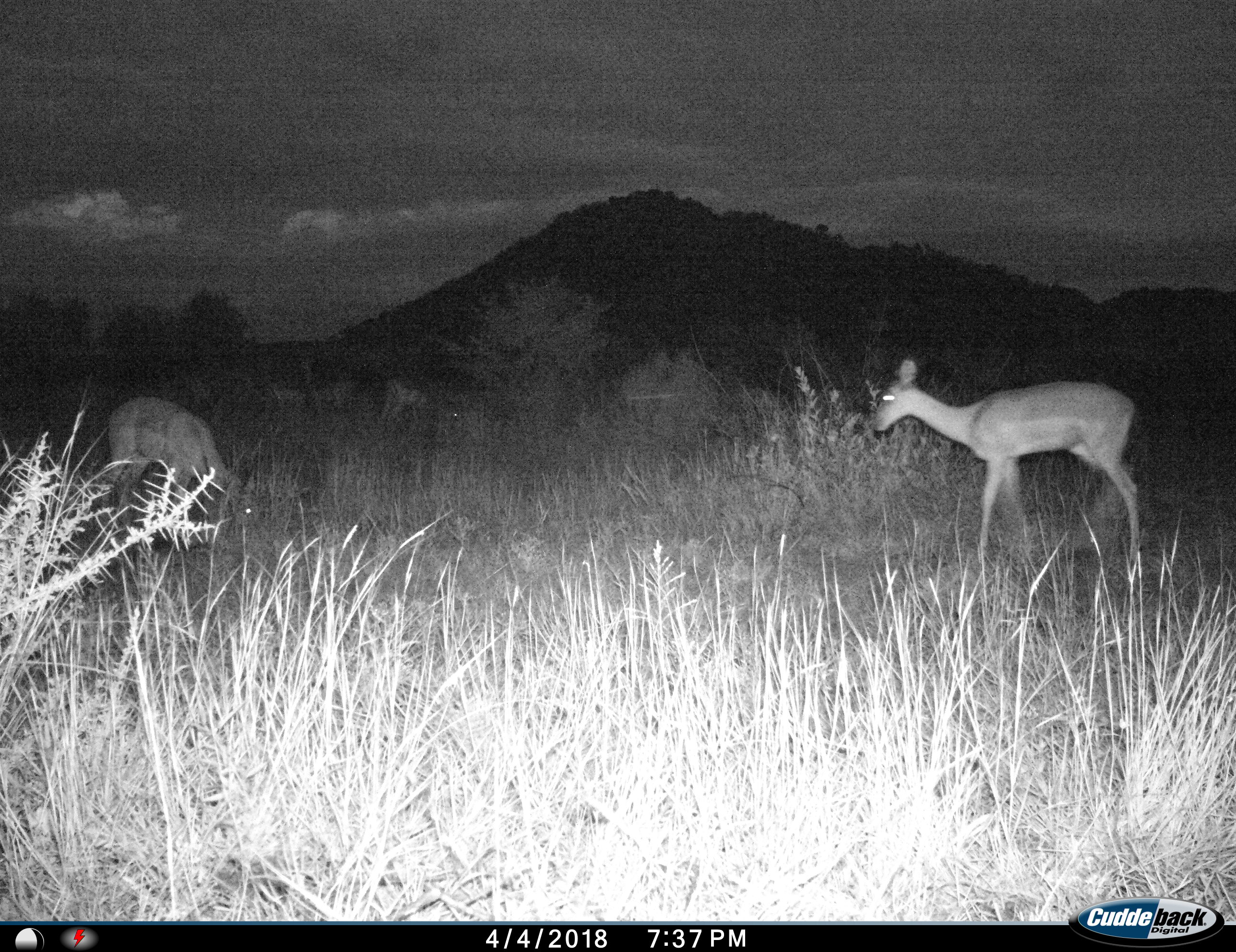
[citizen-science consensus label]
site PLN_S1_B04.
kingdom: Animalia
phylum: Chordata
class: Mammalia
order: Artiodactyla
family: Bovidae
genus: Aepyceros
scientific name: Aepyceros melampus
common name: impala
Impala (Aepyceros melampus), count 2. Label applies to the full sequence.